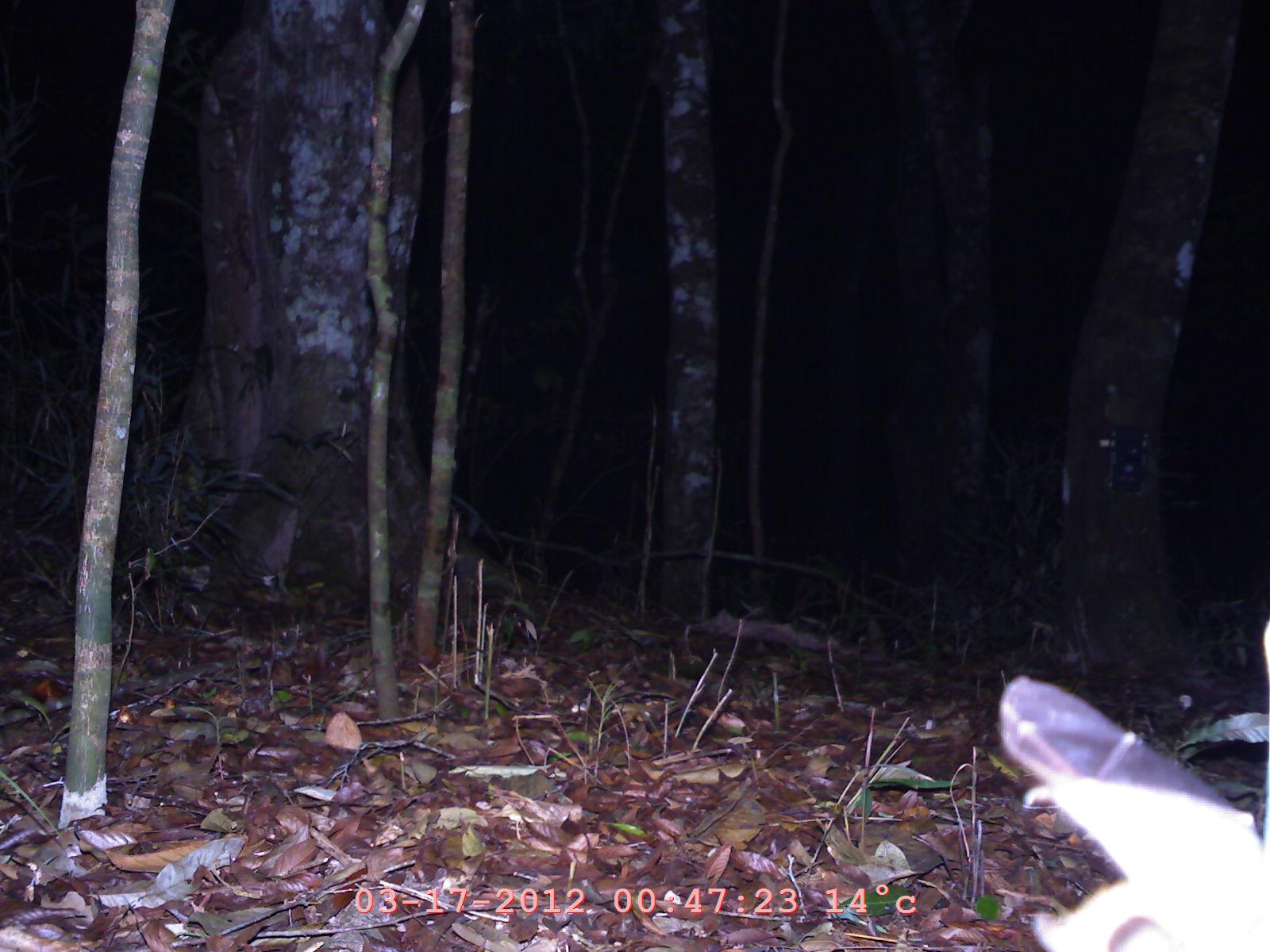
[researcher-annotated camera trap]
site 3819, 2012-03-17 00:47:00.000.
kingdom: Animalia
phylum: Chordata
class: Mammalia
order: Chiroptera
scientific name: Chiroptera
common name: bats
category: unknown bat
Unknown bat (bats) (Chiroptera), count 1.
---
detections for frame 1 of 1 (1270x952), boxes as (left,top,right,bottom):
unknown bat: (994,674,1267,949)